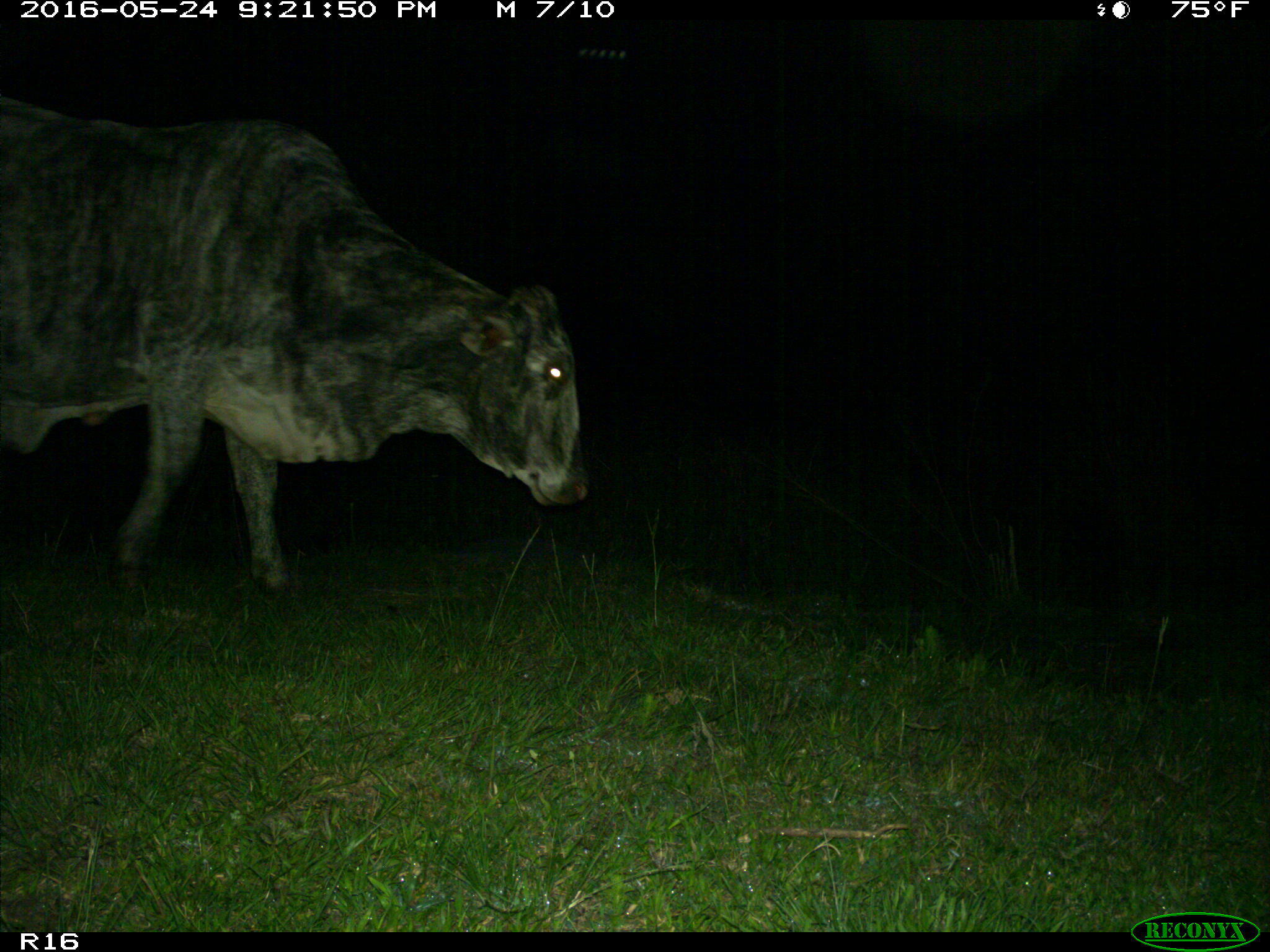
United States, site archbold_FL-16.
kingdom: Animalia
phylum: Chordata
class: Mammalia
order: Artiodactyla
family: Bovidae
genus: Bos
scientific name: Bos taurus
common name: domestic cow